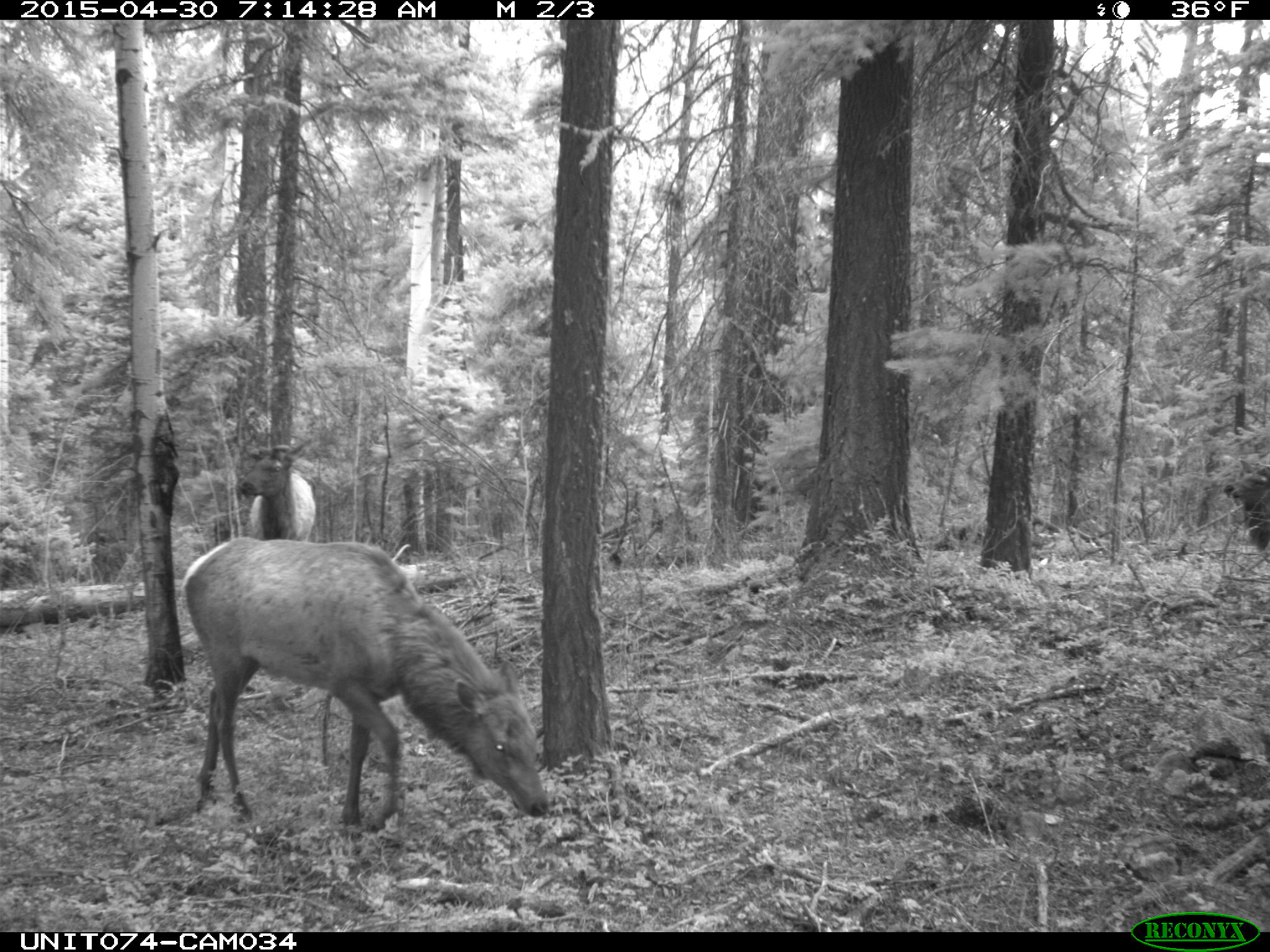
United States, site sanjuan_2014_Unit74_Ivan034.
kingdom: Animalia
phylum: Chordata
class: Mammalia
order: Artiodactyla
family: Cervidae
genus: Cervus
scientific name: Cervus elaphus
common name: red deer